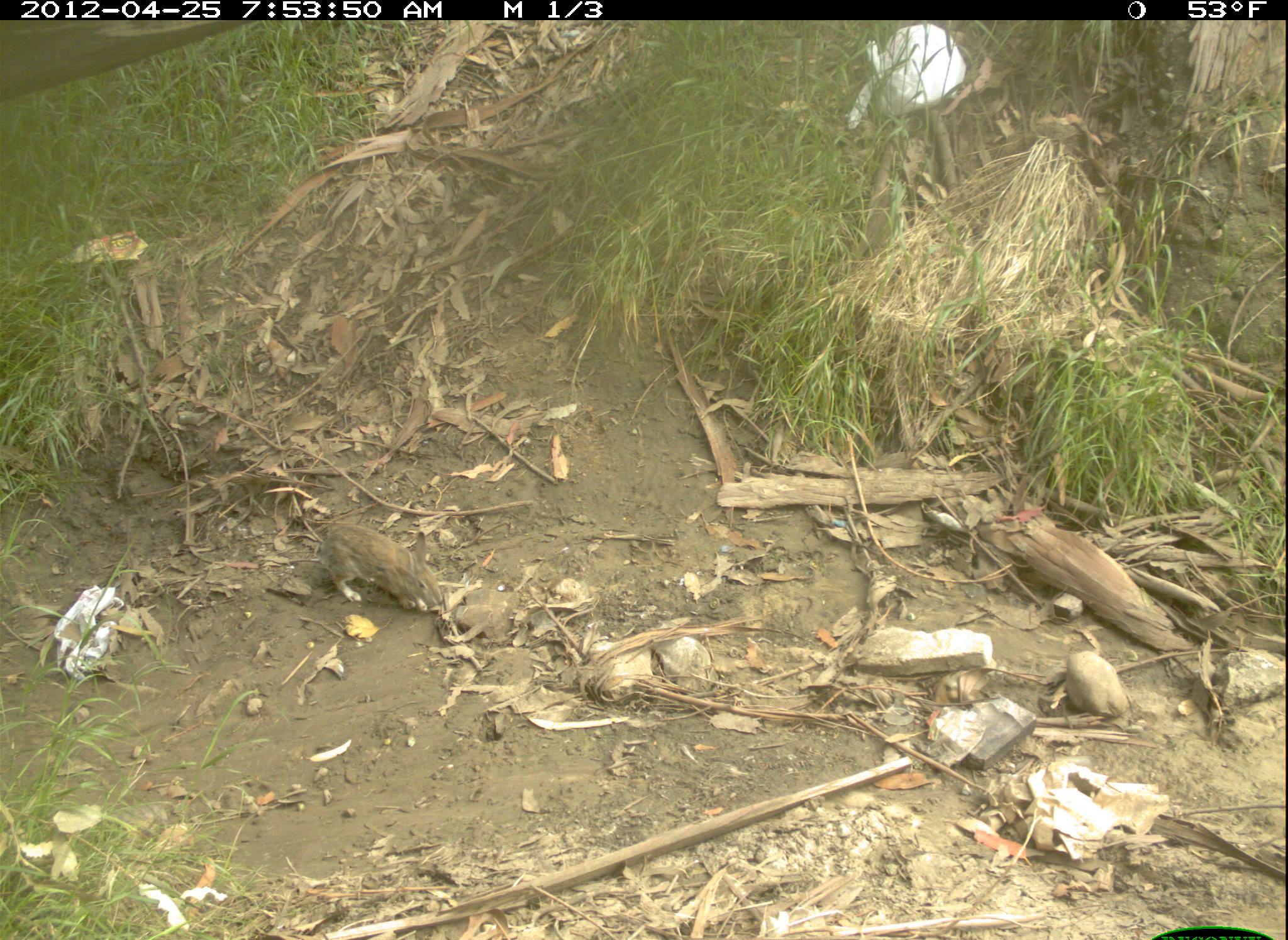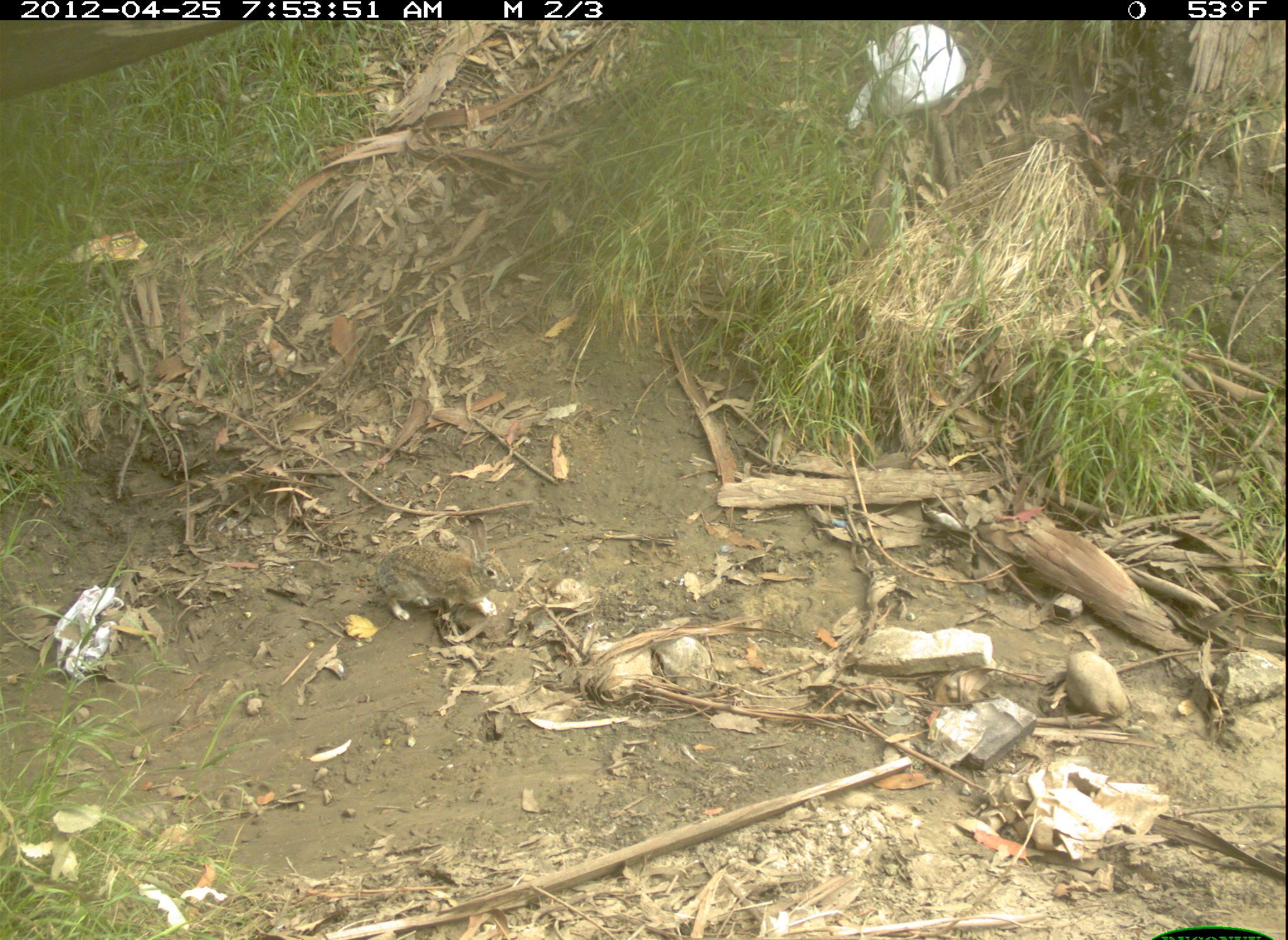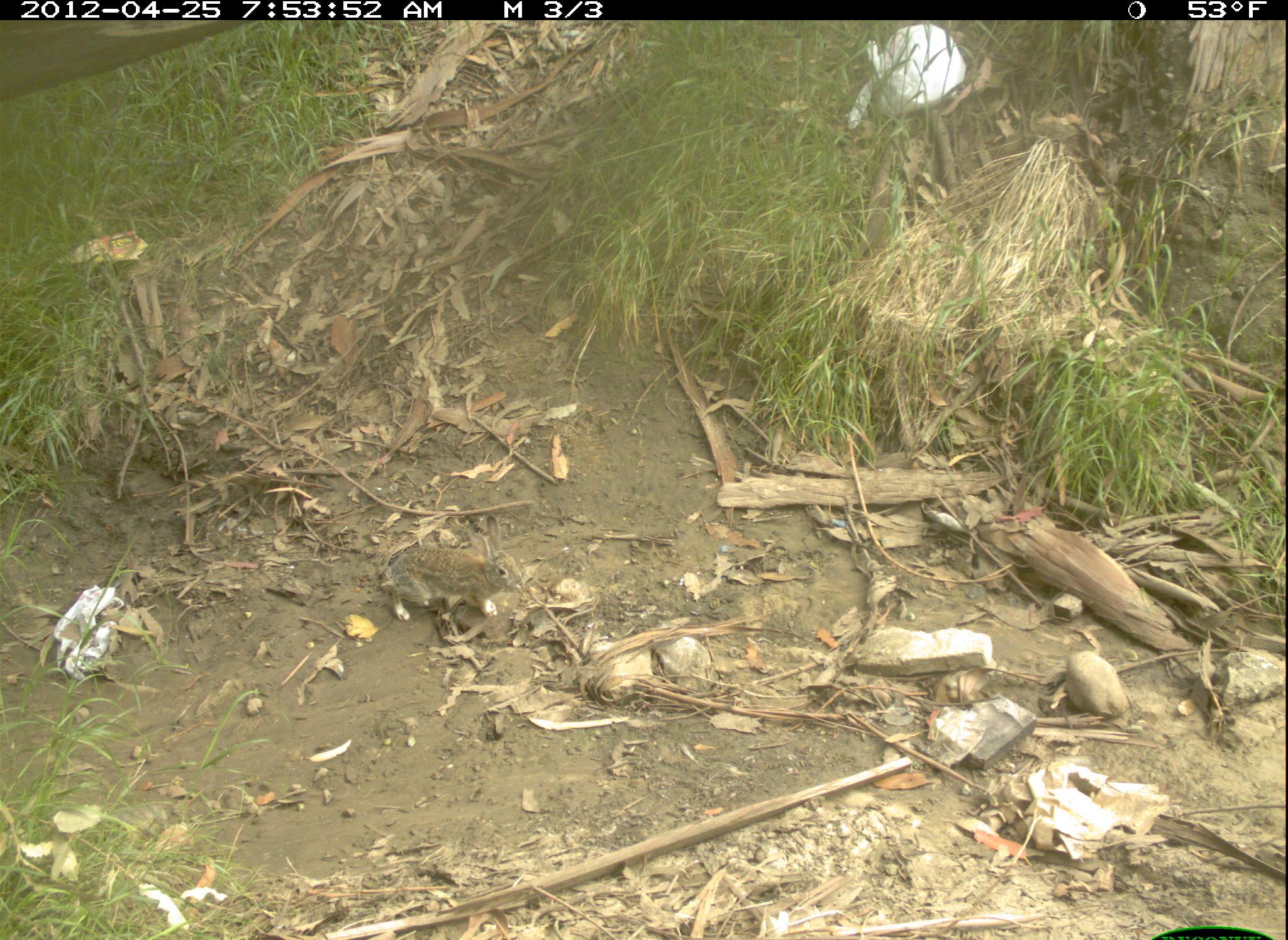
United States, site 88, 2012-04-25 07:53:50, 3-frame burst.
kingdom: Animalia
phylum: Chordata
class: Mammalia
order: Lagomorpha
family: Leporidae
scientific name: Leporidae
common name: rabbits and hares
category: rabbit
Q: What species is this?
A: Rabbit (rabbits and hares) (Leporidae).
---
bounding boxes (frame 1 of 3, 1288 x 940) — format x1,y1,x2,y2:
rabbit: 317,506,456,622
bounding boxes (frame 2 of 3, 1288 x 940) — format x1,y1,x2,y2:
rabbit: 332,501,549,662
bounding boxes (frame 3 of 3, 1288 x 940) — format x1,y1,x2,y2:
rabbit: 374,506,544,680